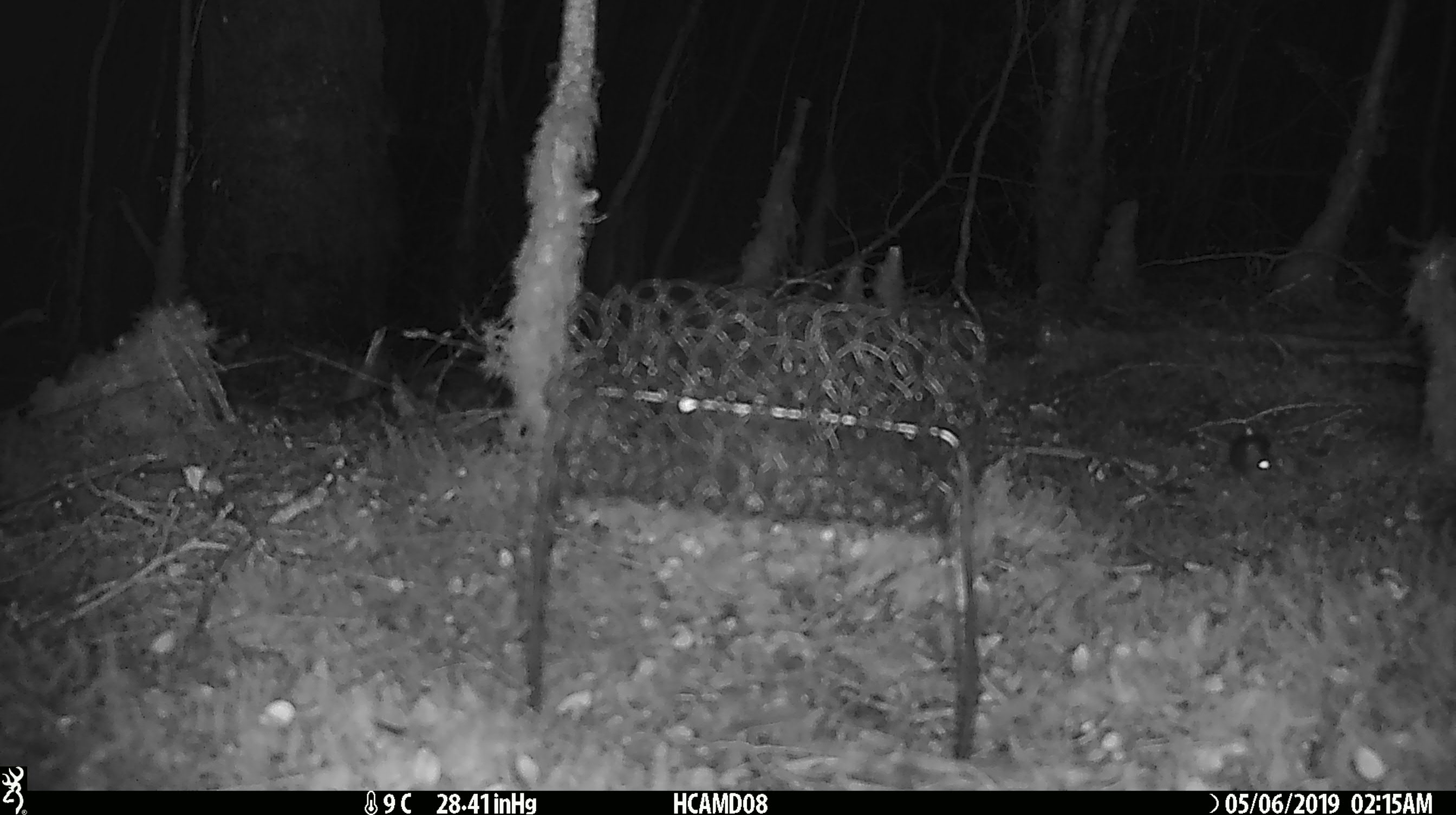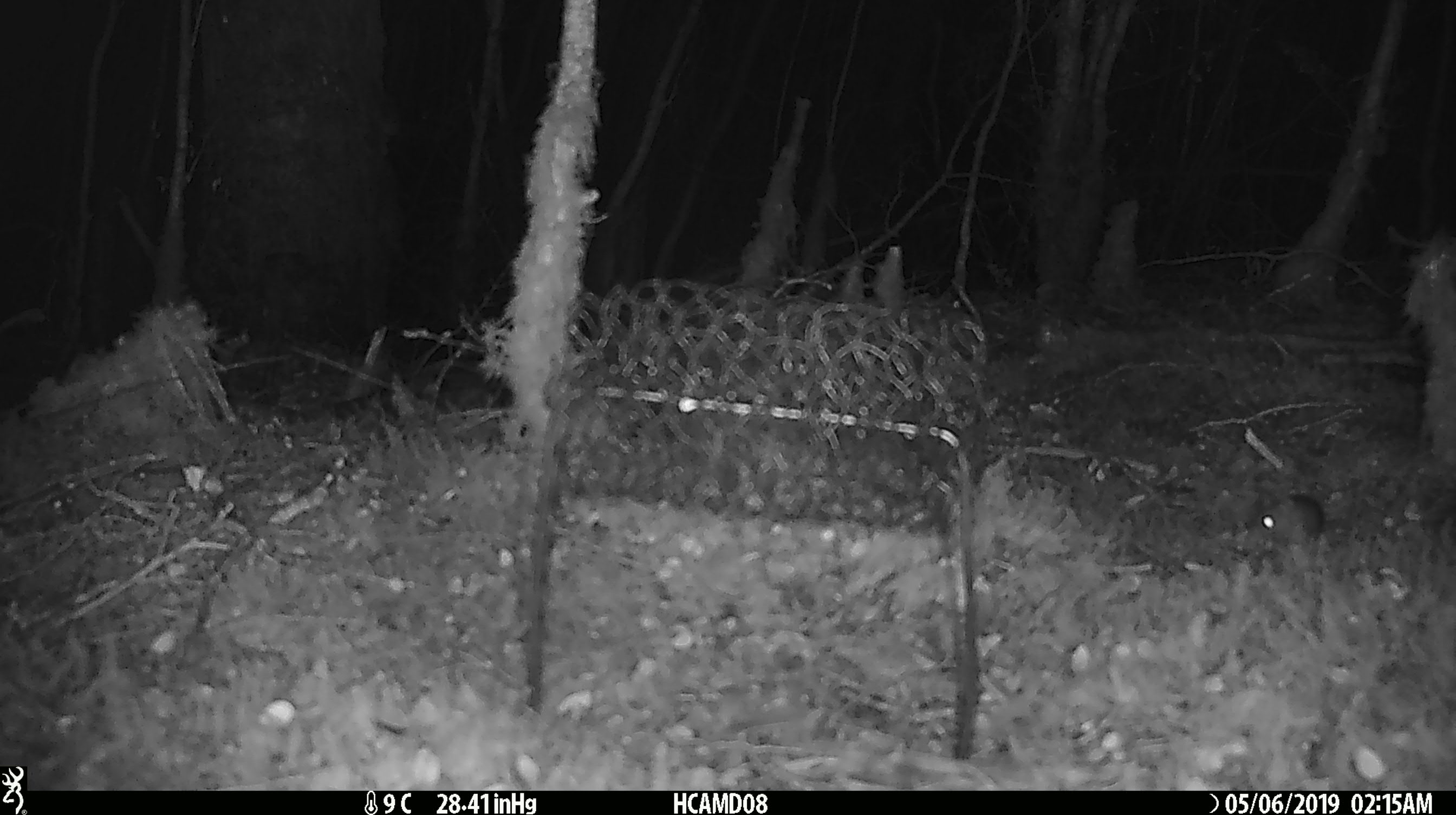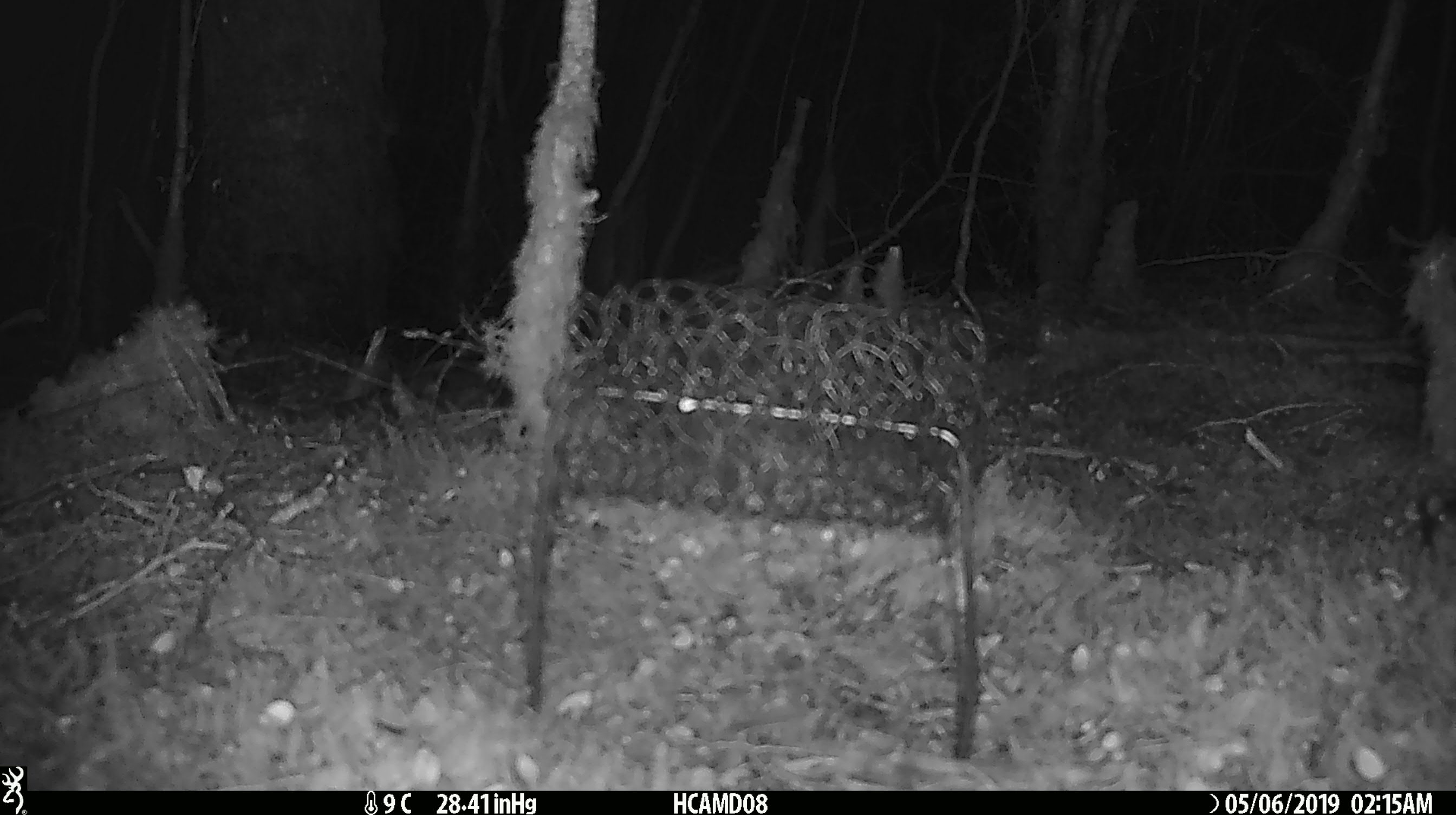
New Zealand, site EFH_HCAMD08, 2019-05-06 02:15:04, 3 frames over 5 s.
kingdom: Animalia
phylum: Chordata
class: Mammalia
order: Rodentia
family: Muridae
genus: Mus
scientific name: Mus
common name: mouse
Mouse (Mus).